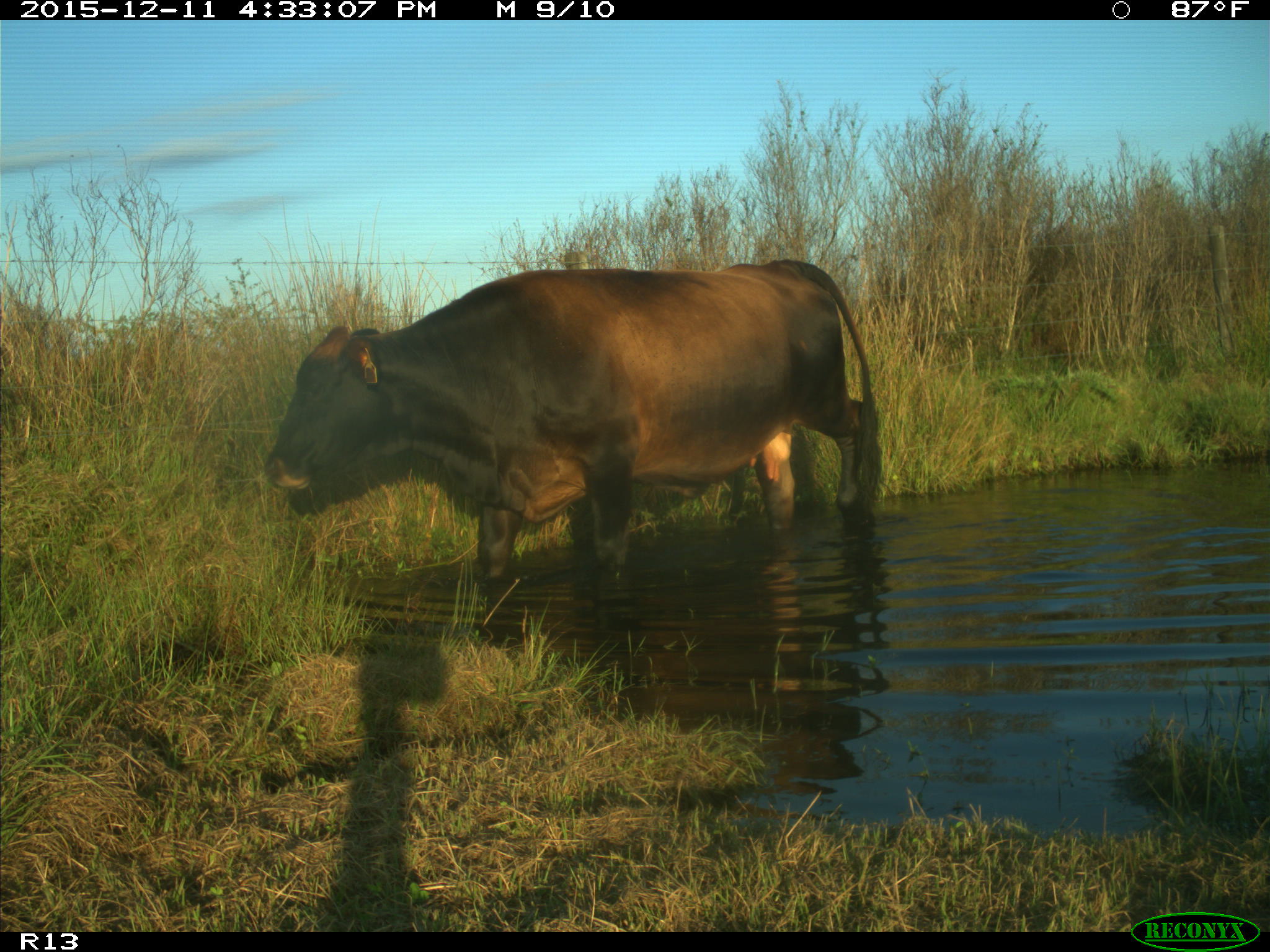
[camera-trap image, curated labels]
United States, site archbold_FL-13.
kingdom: Animalia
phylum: Chordata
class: Mammalia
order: Artiodactyla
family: Bovidae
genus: Bos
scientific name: Bos taurus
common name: domestic cow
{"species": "Bos taurus (domestic cow)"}